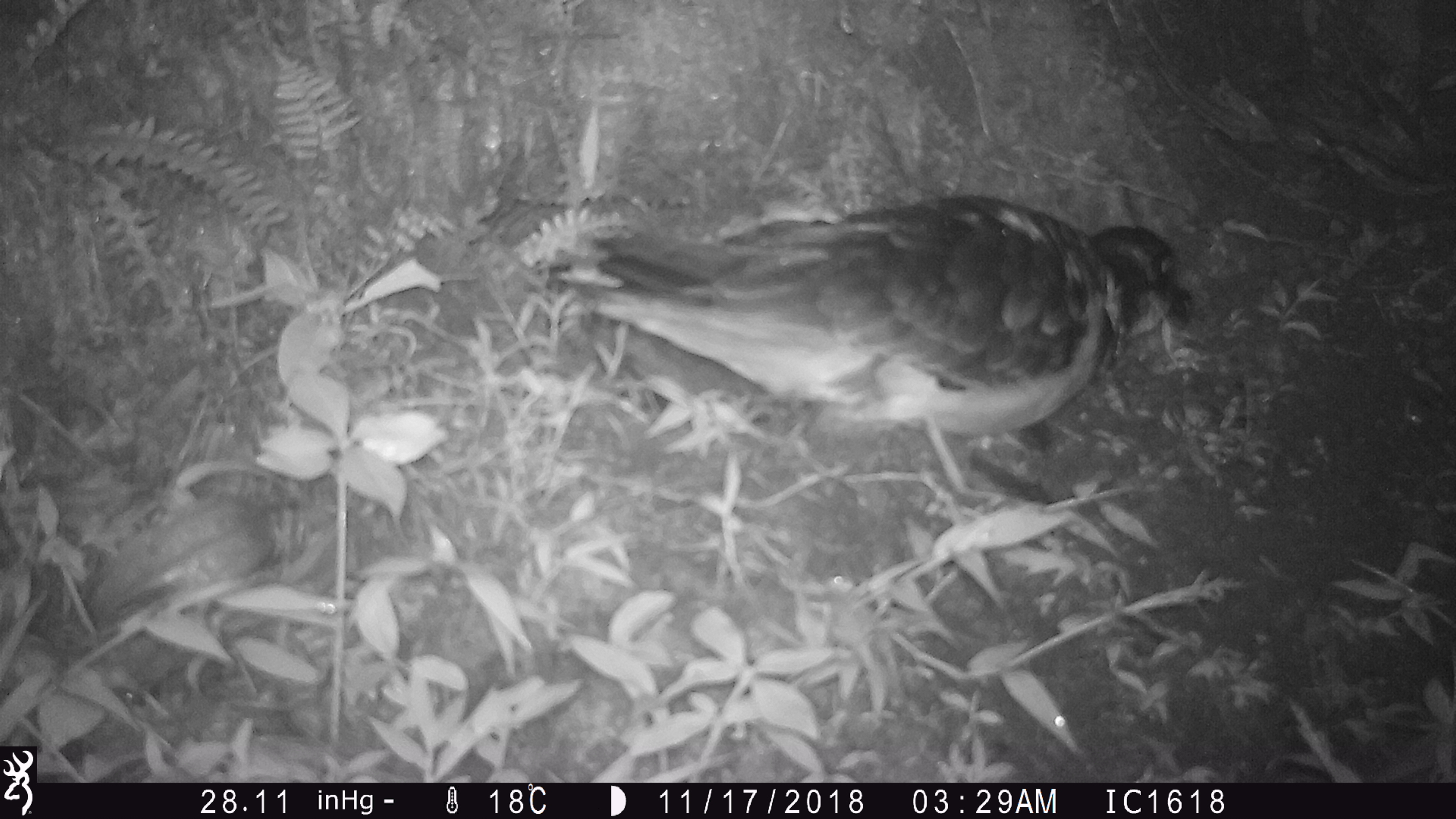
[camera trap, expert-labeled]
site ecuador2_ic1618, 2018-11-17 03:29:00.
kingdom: Animalia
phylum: Chordata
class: Aves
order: Procellariiformes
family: Procellariidae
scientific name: Procellariidae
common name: petrel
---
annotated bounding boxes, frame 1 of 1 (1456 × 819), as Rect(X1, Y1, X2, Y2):
petrel: Rect(544, 187, 1184, 512)